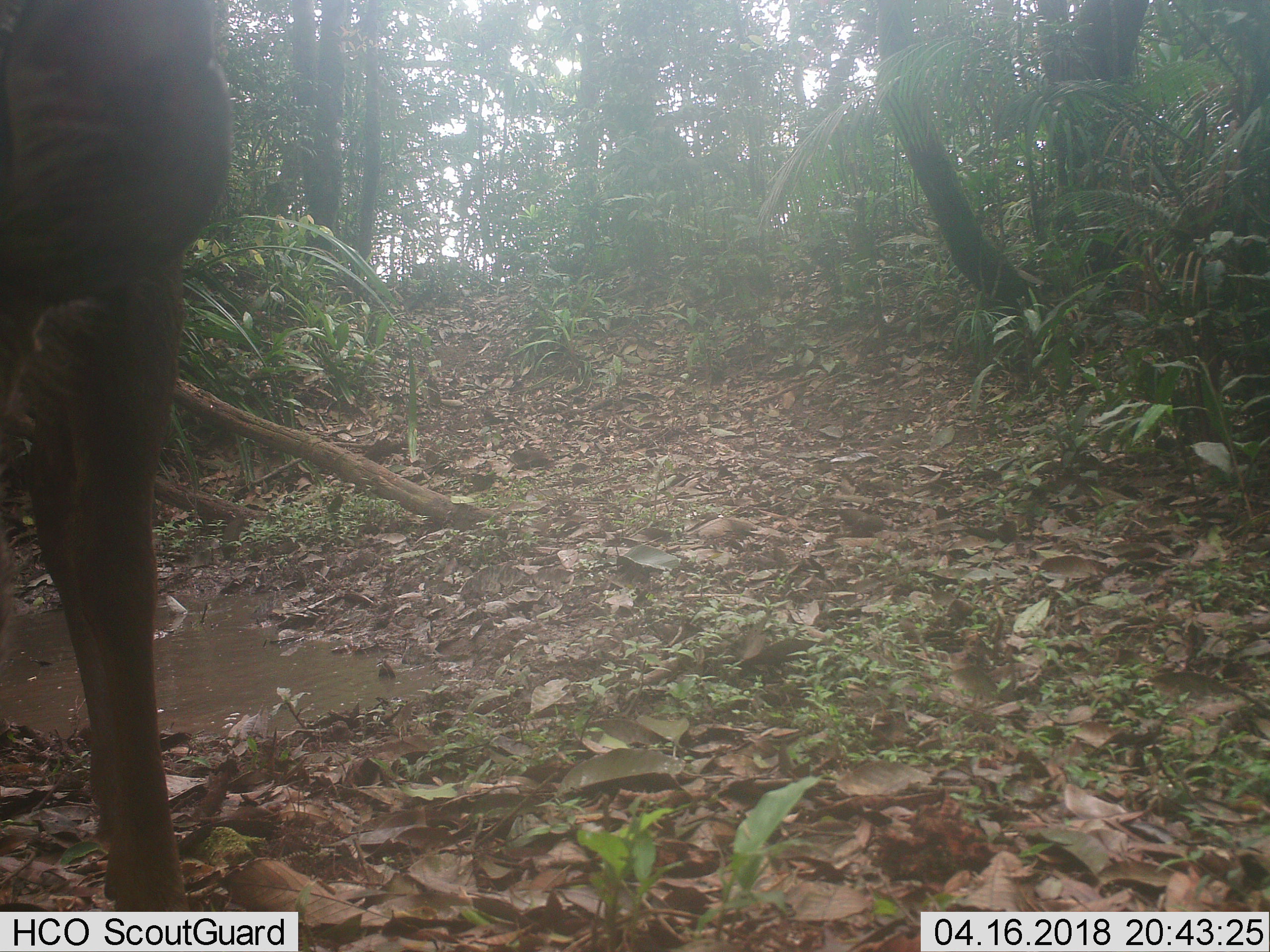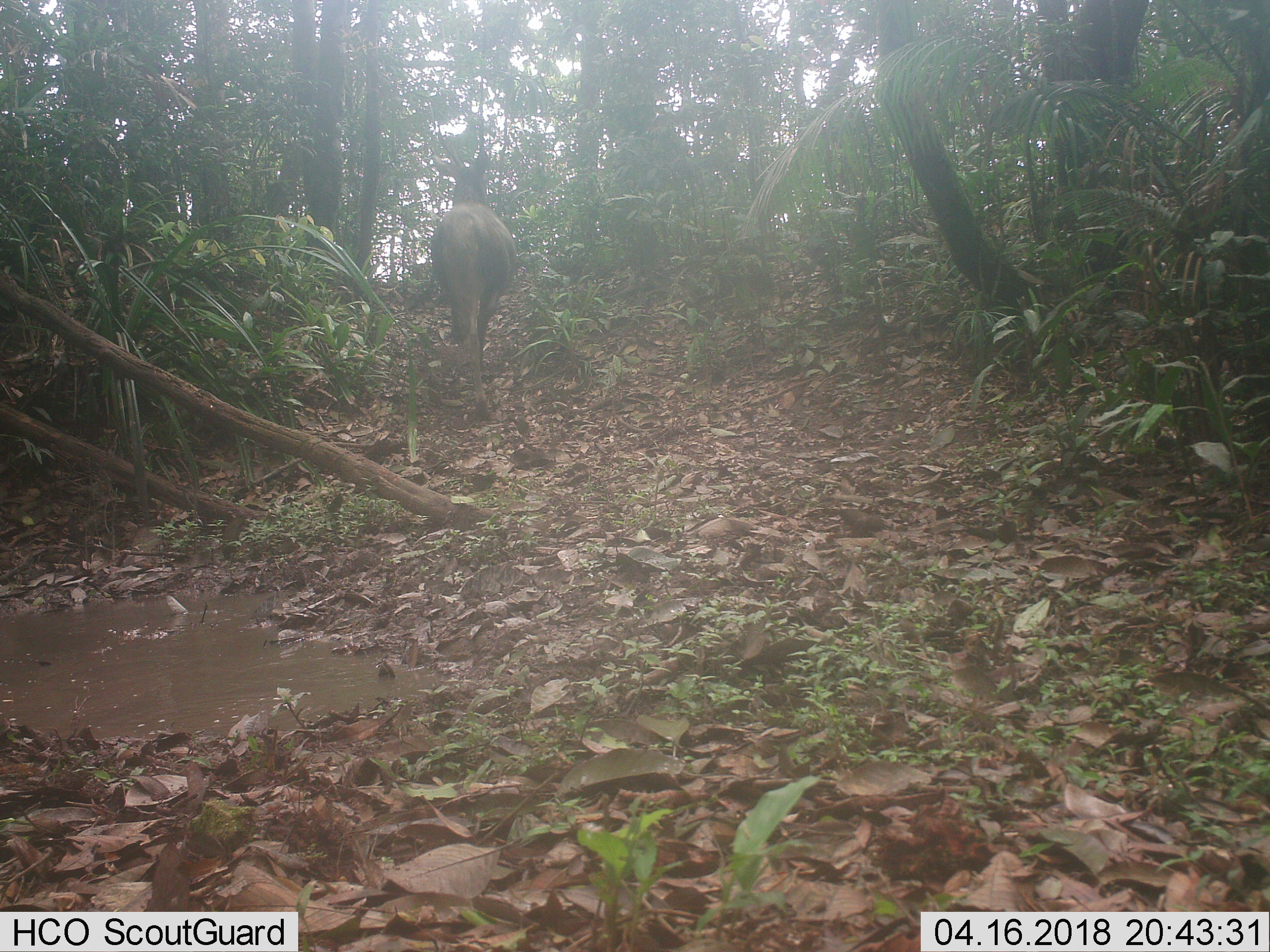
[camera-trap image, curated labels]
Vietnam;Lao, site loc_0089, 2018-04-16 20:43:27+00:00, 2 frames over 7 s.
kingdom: Animalia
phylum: Chordata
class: Mammalia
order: Artiodactyla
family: Cervidae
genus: Rusa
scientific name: Rusa unicolor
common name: sambar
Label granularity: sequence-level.